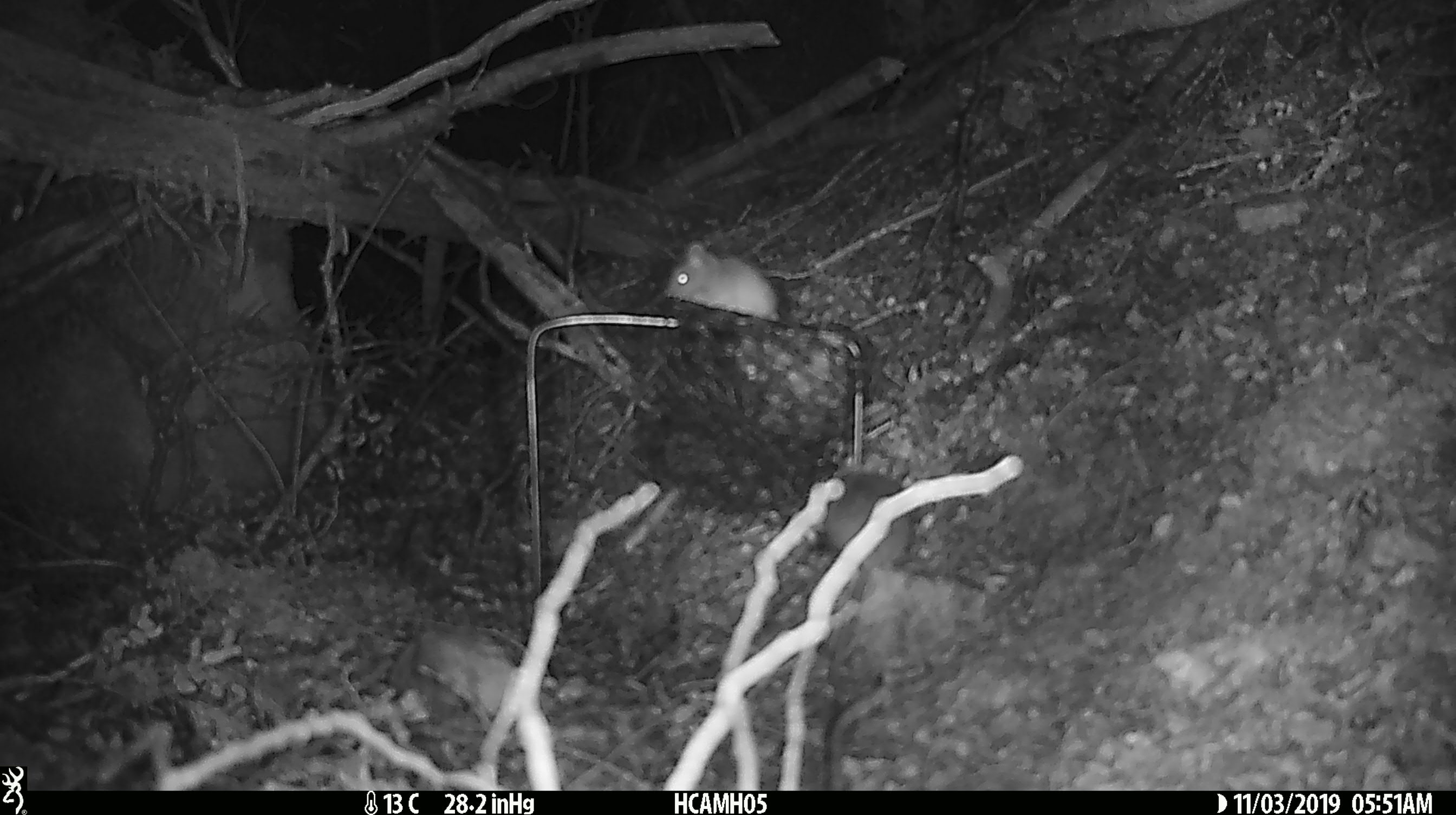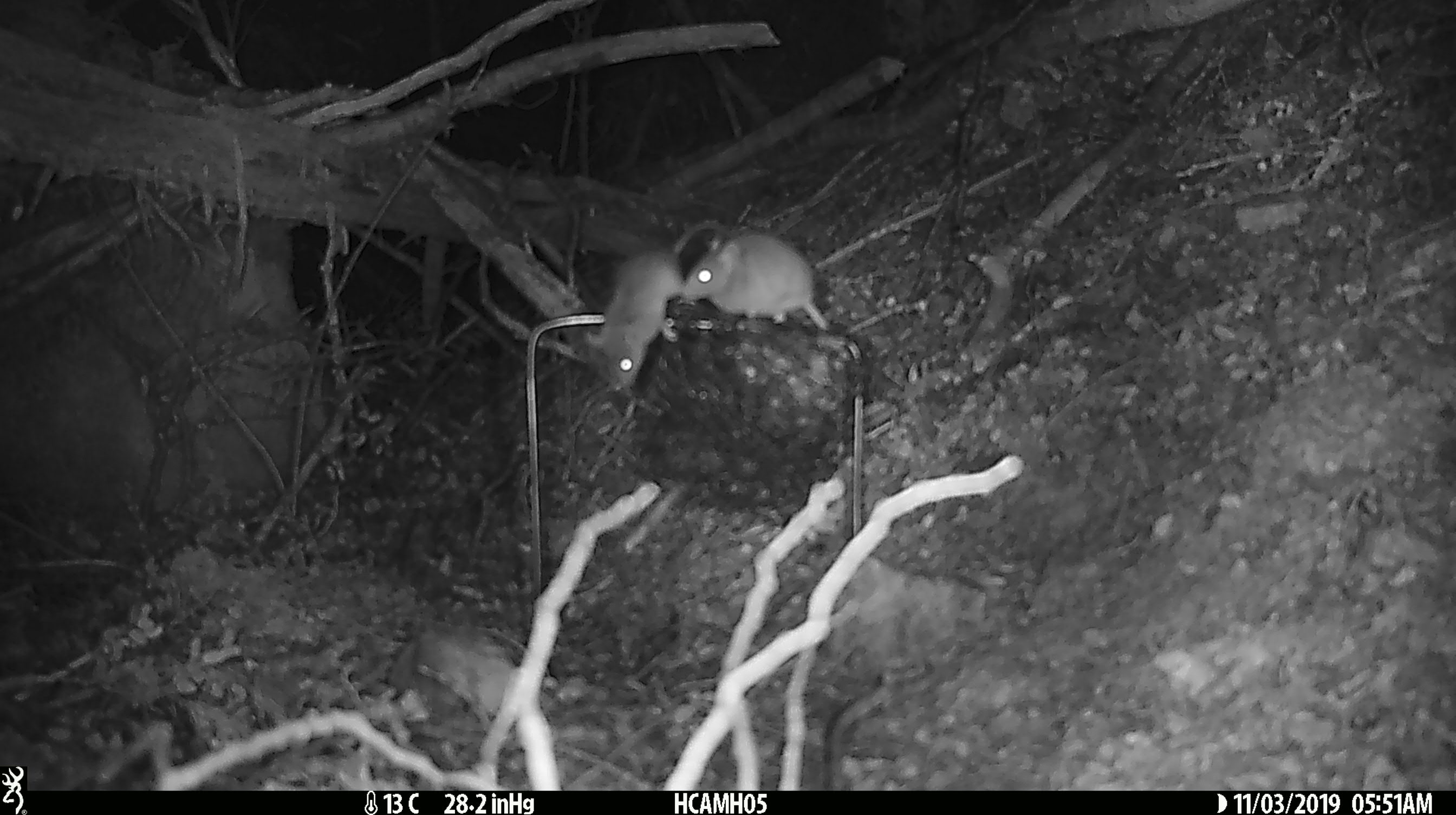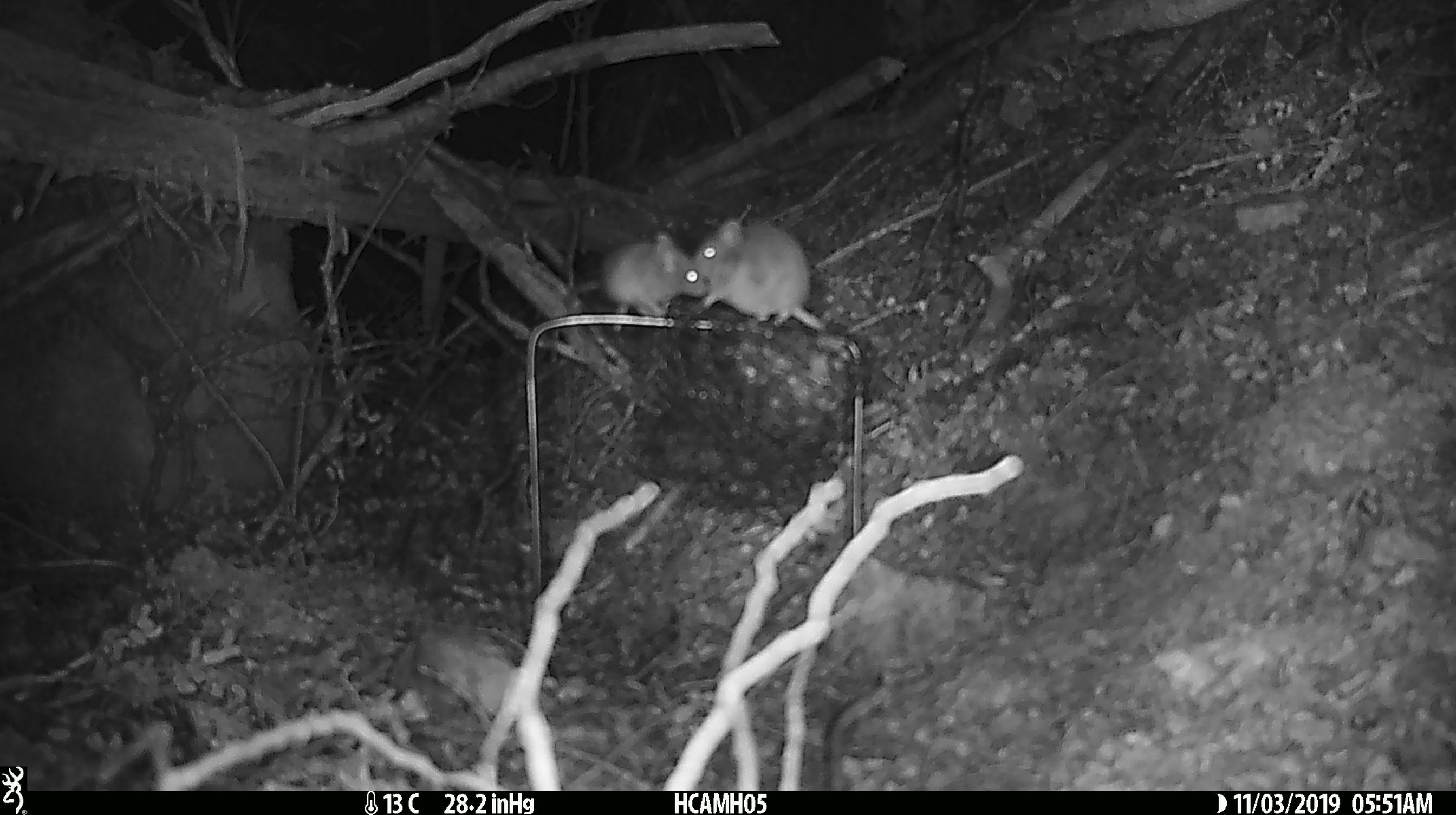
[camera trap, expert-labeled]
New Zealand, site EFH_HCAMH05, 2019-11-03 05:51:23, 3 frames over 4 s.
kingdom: Animalia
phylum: Chordata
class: Mammalia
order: Rodentia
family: Muridae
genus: Mus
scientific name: Mus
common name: mouse